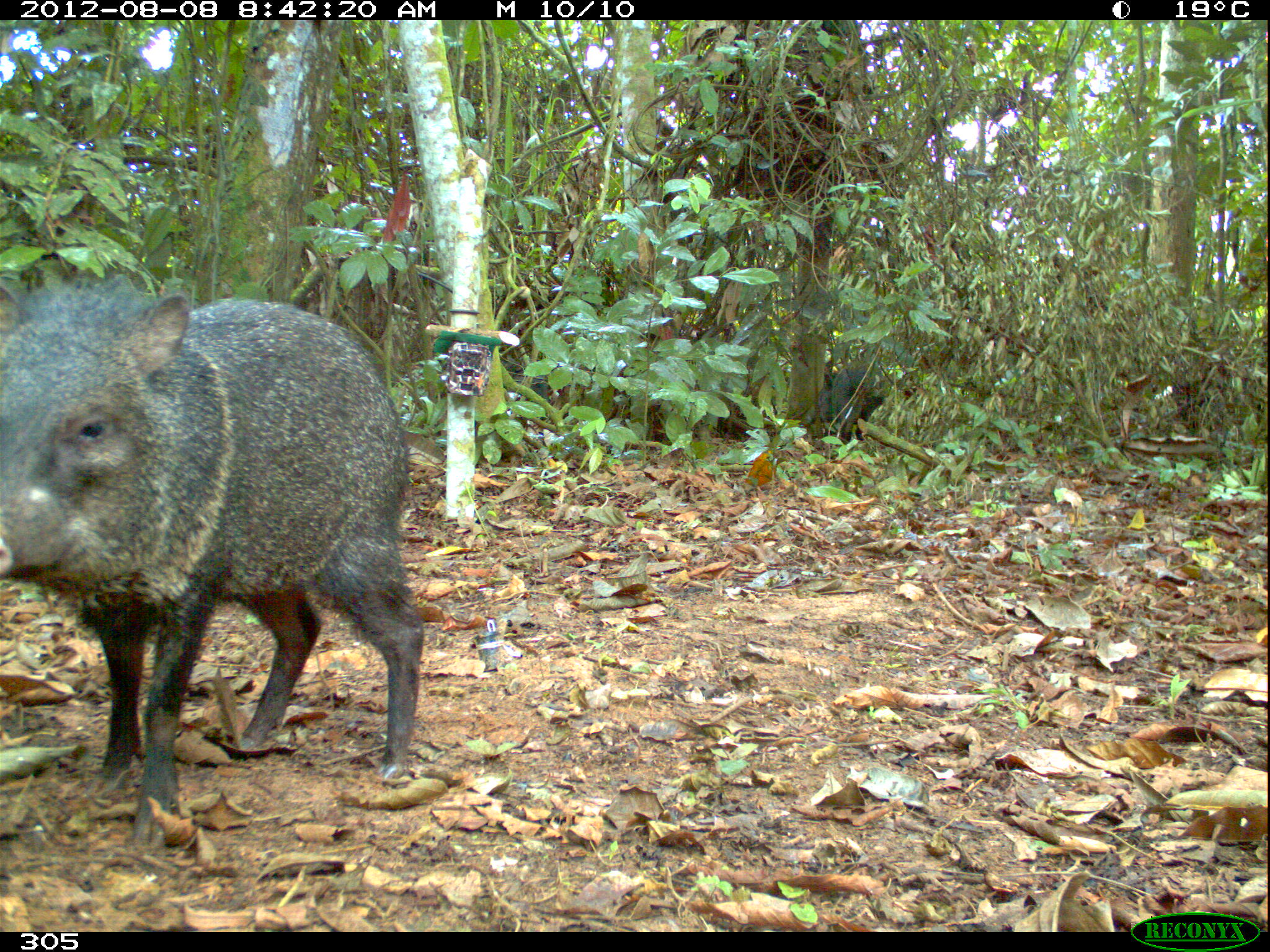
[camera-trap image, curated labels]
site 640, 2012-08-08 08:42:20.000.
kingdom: Animalia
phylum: Chordata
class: Mammalia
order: Artiodactyla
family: Tayassuidae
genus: Pecari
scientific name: Pecari tajacu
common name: collared peccary